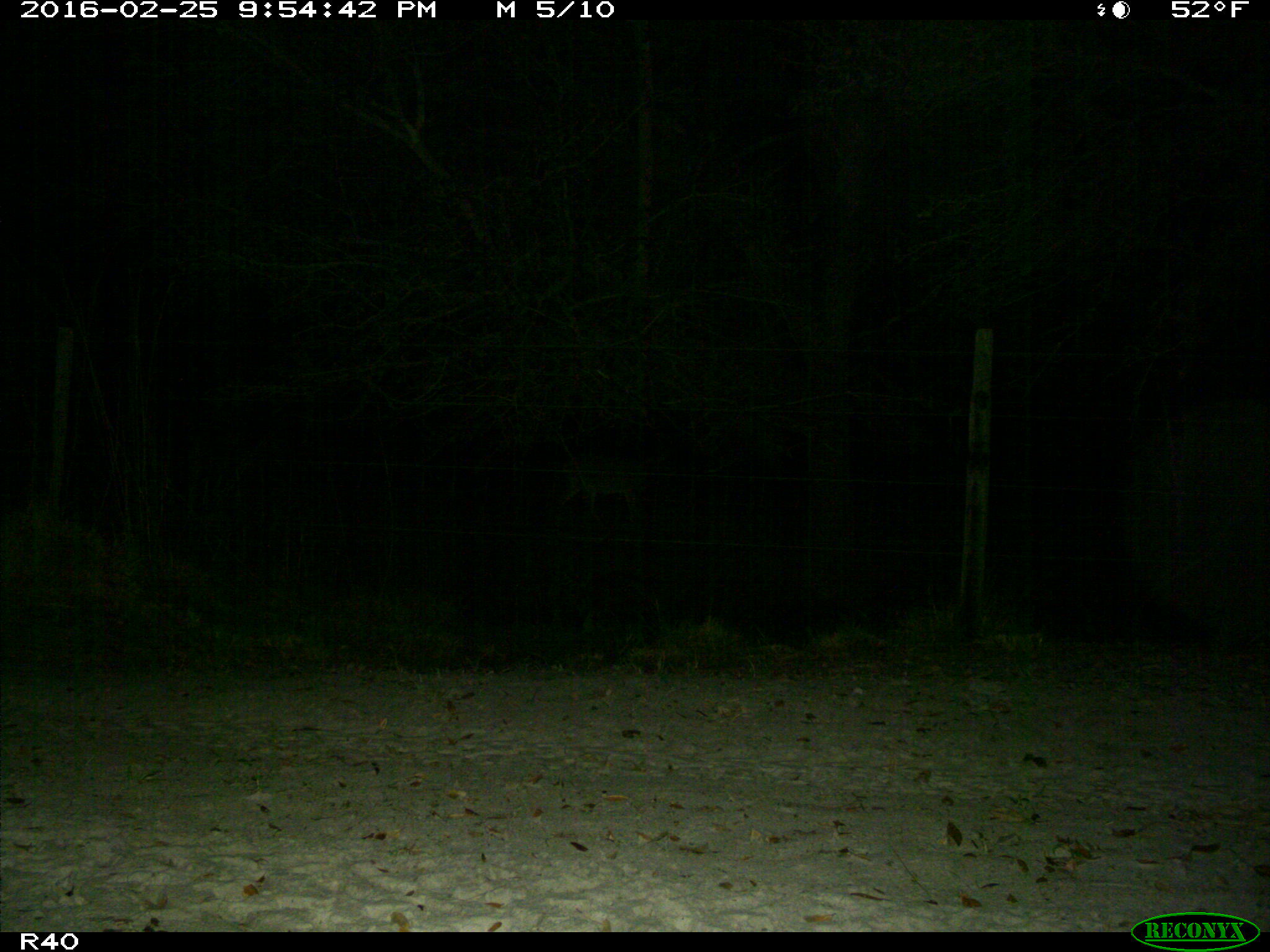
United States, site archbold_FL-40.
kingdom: Animalia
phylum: Chordata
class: Mammalia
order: Artiodactyla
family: Cervidae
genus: Odocoileus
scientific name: Odocoileus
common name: deer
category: unidentified deer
Unidentified deer (deer) (Odocoileus).